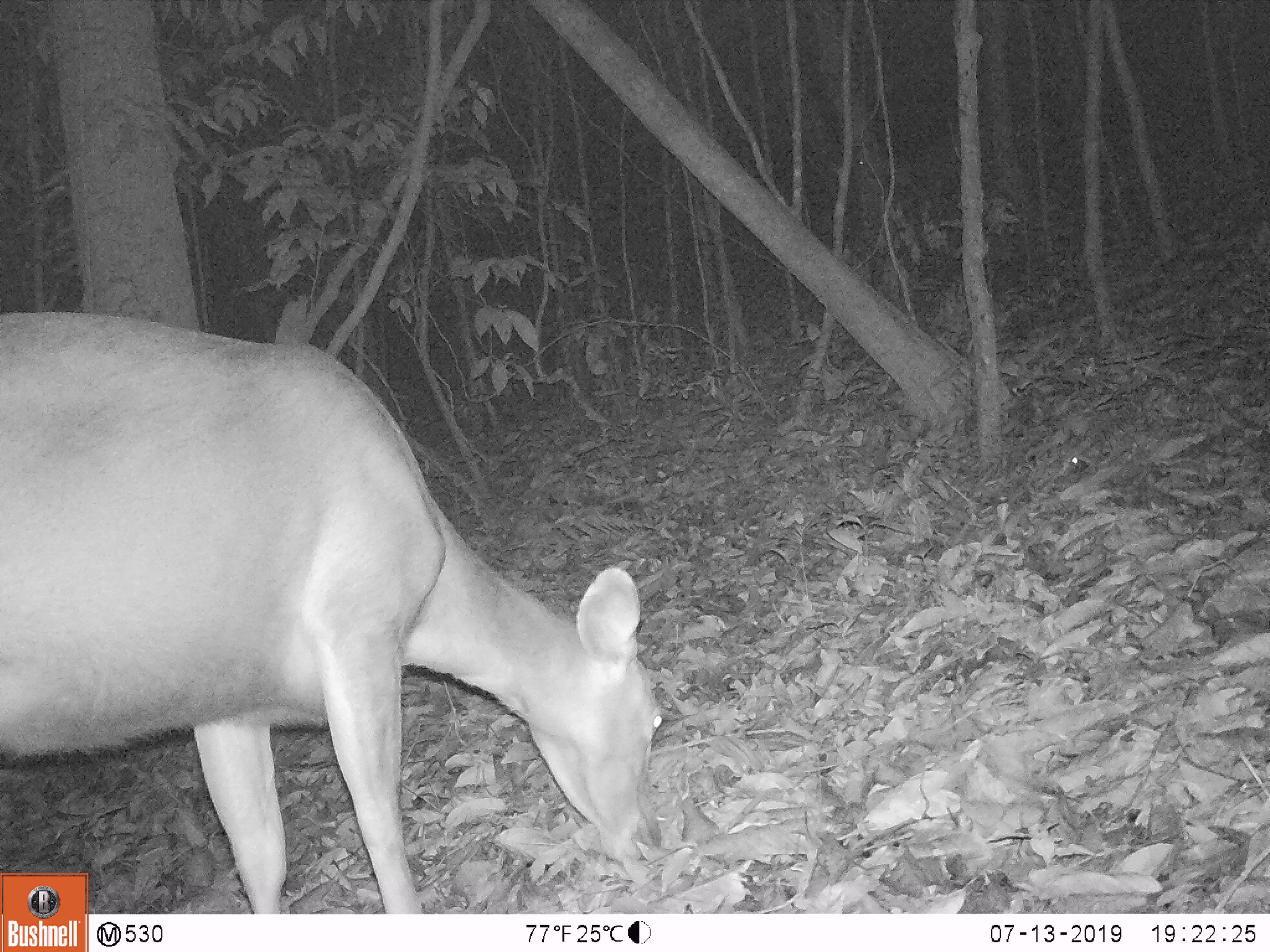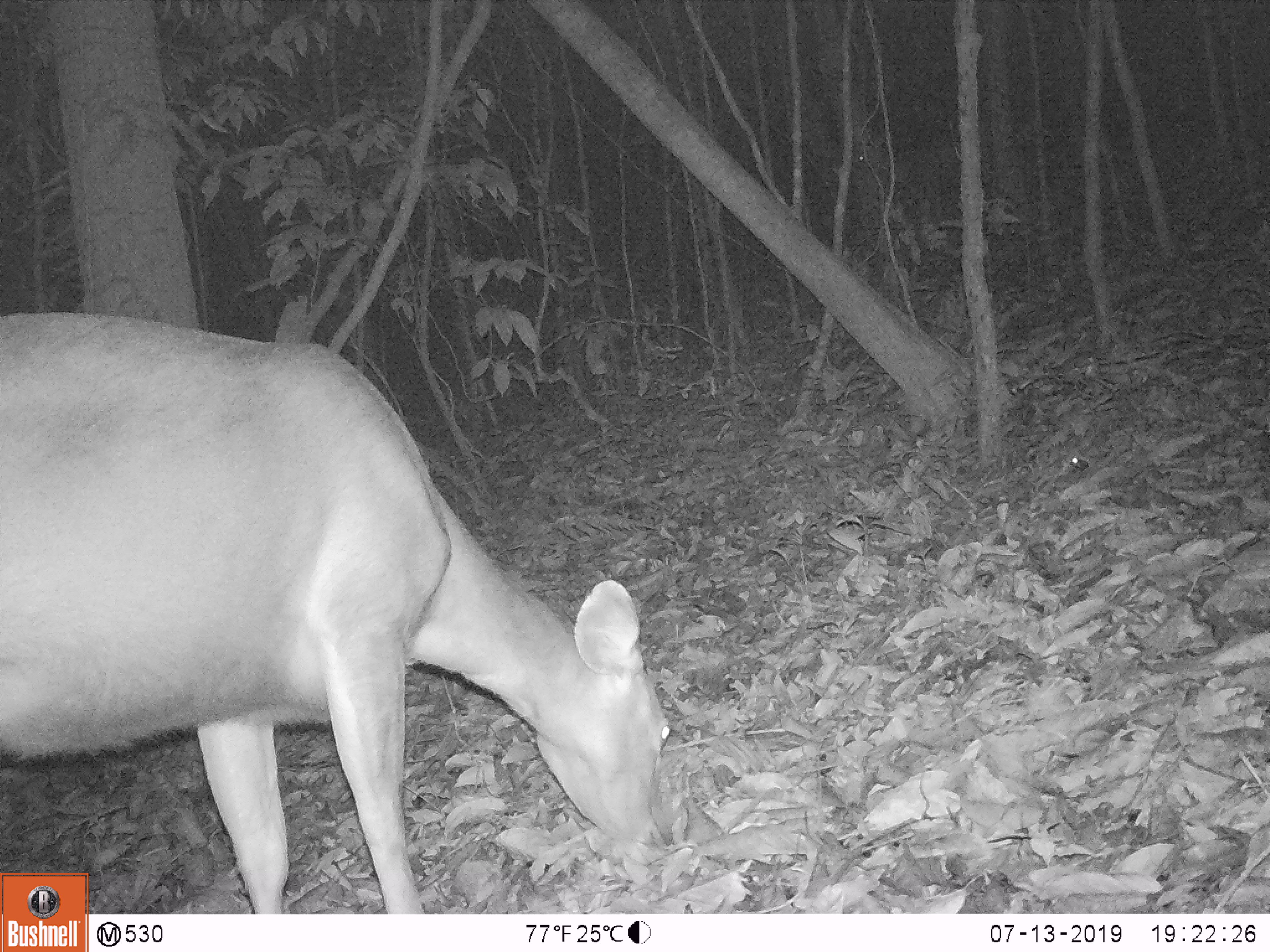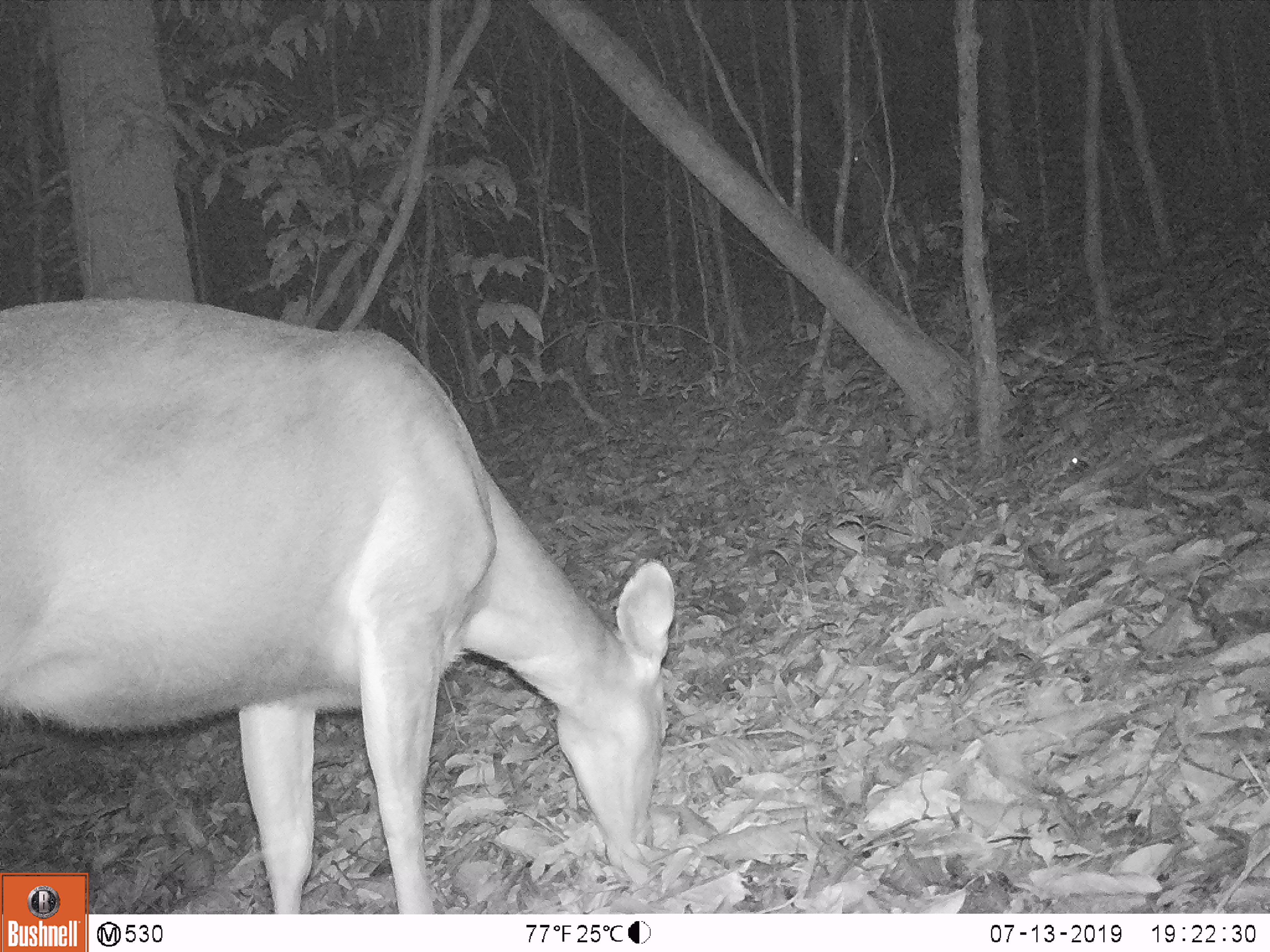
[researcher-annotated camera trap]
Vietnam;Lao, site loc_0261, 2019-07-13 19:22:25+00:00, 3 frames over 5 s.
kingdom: Animalia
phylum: Chordata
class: Mammalia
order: Artiodactyla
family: Cervidae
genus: Rusa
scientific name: Rusa unicolor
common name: sambar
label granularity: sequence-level